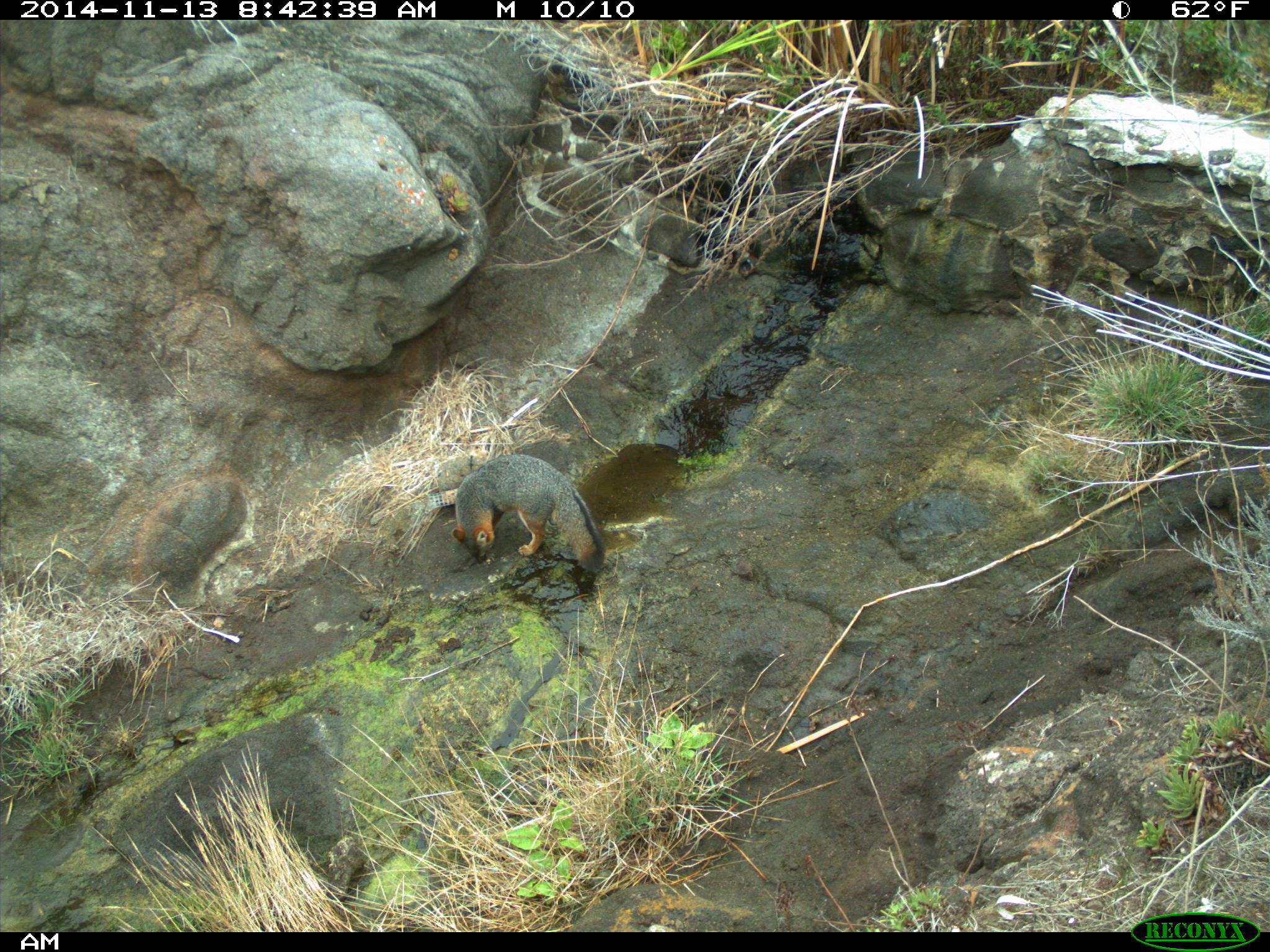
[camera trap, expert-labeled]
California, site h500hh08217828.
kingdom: Animalia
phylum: Chordata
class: Mammalia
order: Carnivora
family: Canidae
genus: Urocyon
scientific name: Urocyon littoralis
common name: island fox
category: fox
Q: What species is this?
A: Fox (island fox) (Urocyon littoralis).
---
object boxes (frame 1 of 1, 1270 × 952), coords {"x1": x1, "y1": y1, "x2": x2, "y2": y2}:
fox: {"x1": 451, "y1": 452, "x2": 606, "y2": 572}